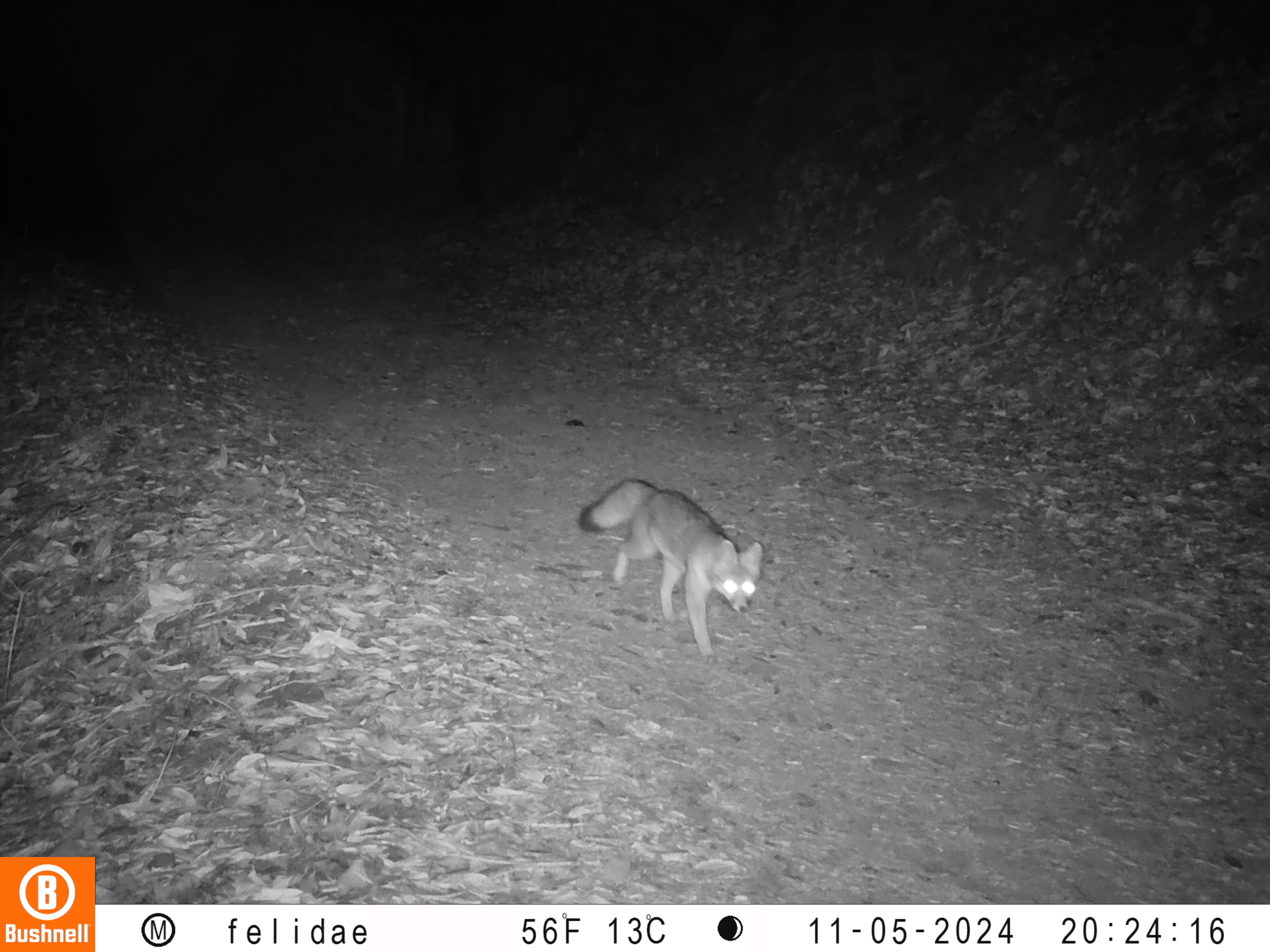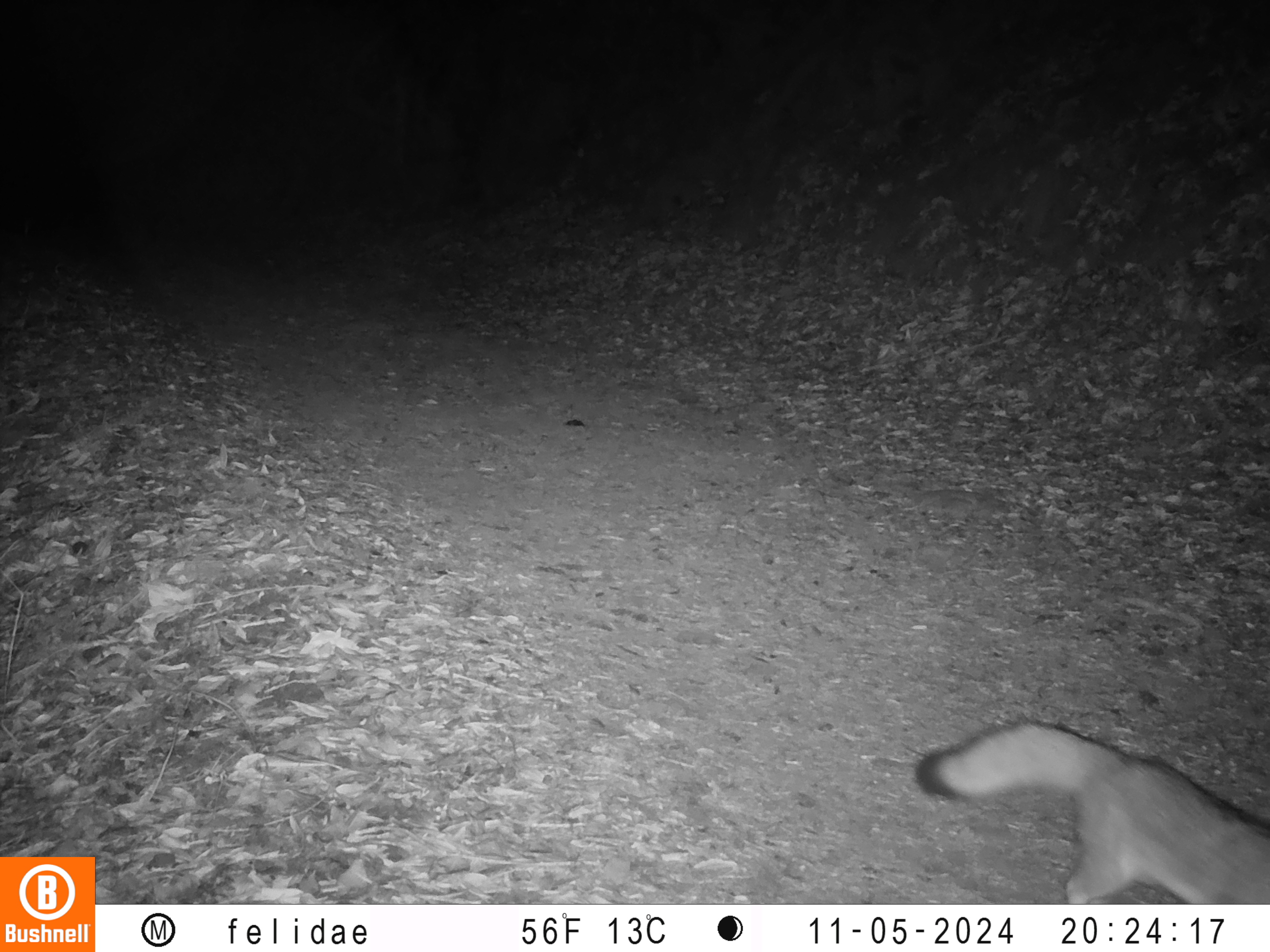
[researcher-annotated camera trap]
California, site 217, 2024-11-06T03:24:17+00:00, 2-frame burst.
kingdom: Animalia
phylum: Chordata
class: Mammalia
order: Carnivora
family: Canidae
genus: Urocyon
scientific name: Urocyon cinereoargenteus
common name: gray fox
Gray fox (Urocyon cinereoargenteus).